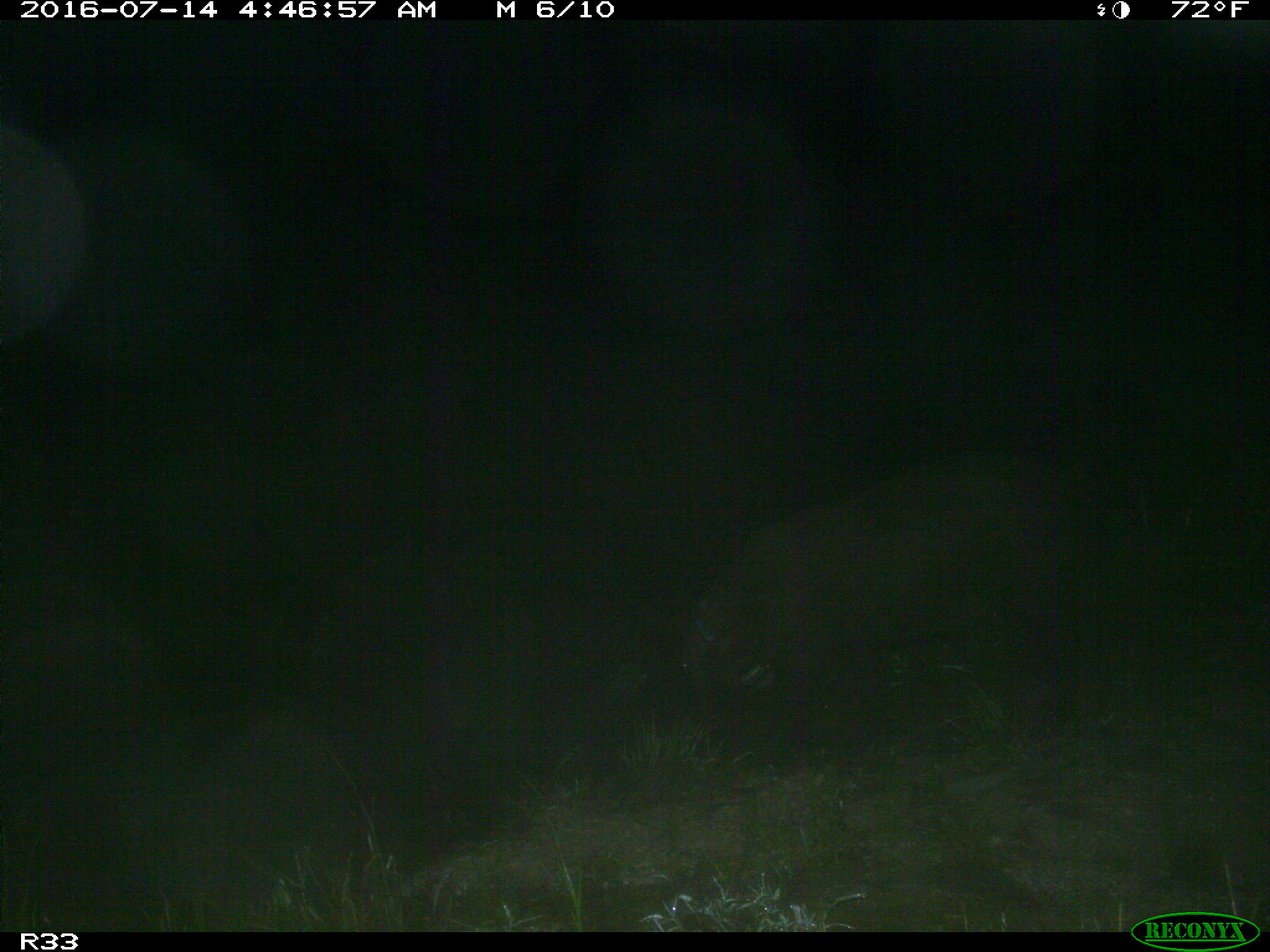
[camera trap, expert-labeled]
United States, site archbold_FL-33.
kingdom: Animalia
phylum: Chordata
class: Mammalia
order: Artiodactyla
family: Suidae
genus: Sus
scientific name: Sus scrofa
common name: wild boar